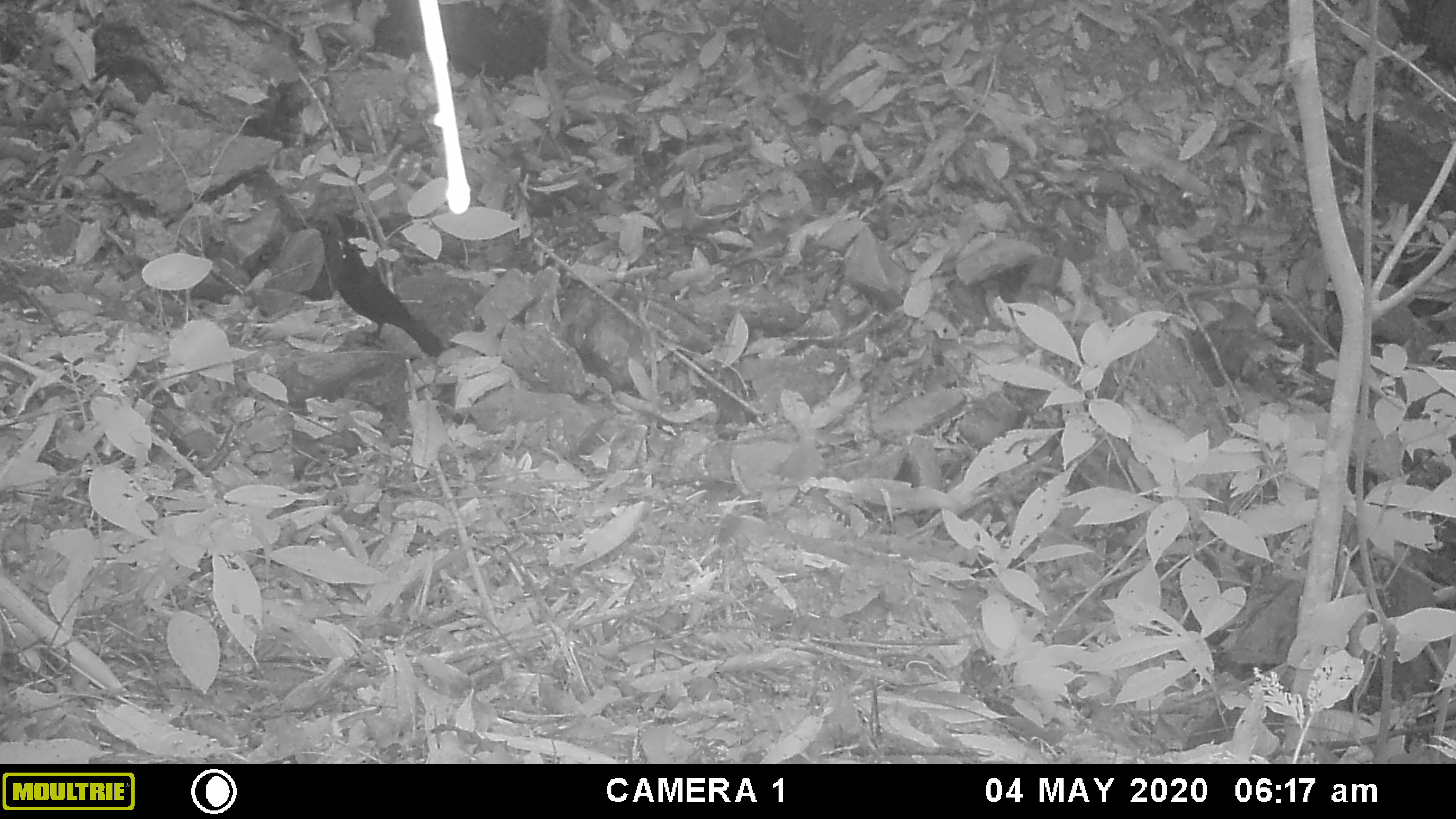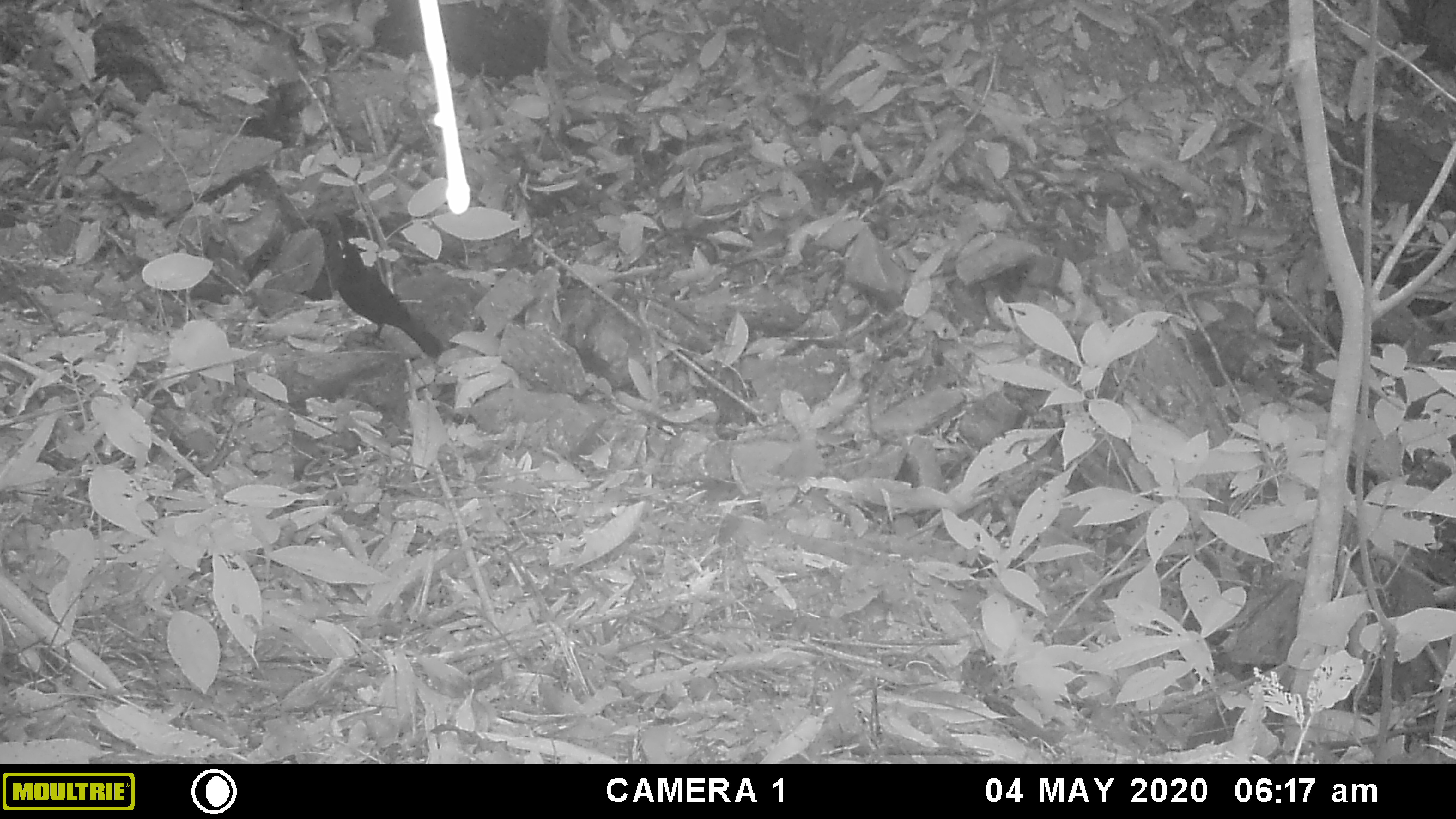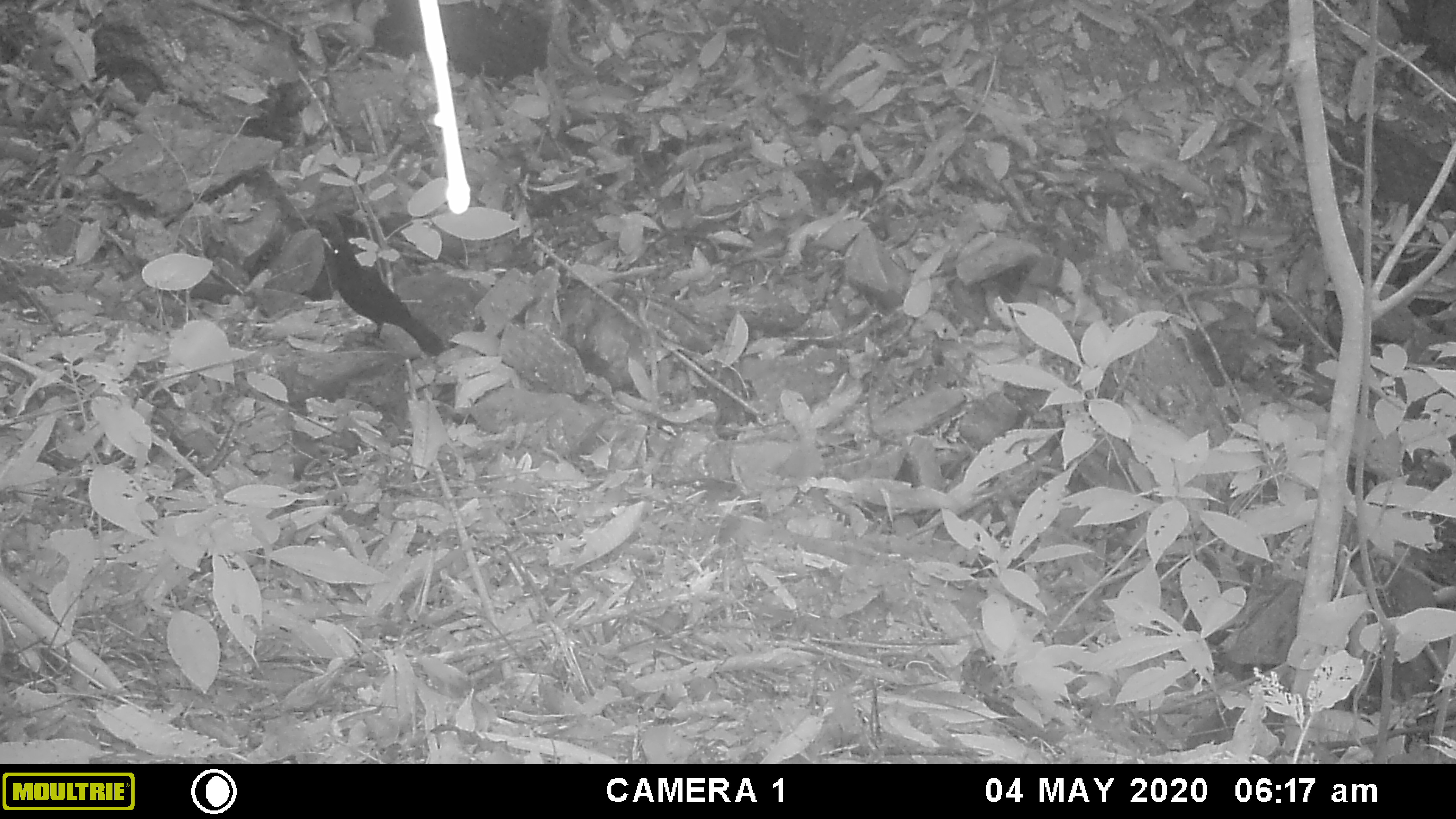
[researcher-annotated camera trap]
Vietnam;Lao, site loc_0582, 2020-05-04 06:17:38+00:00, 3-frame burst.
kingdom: Animalia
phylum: Chordata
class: Aves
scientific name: Aves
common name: bird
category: unidentified bird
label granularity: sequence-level